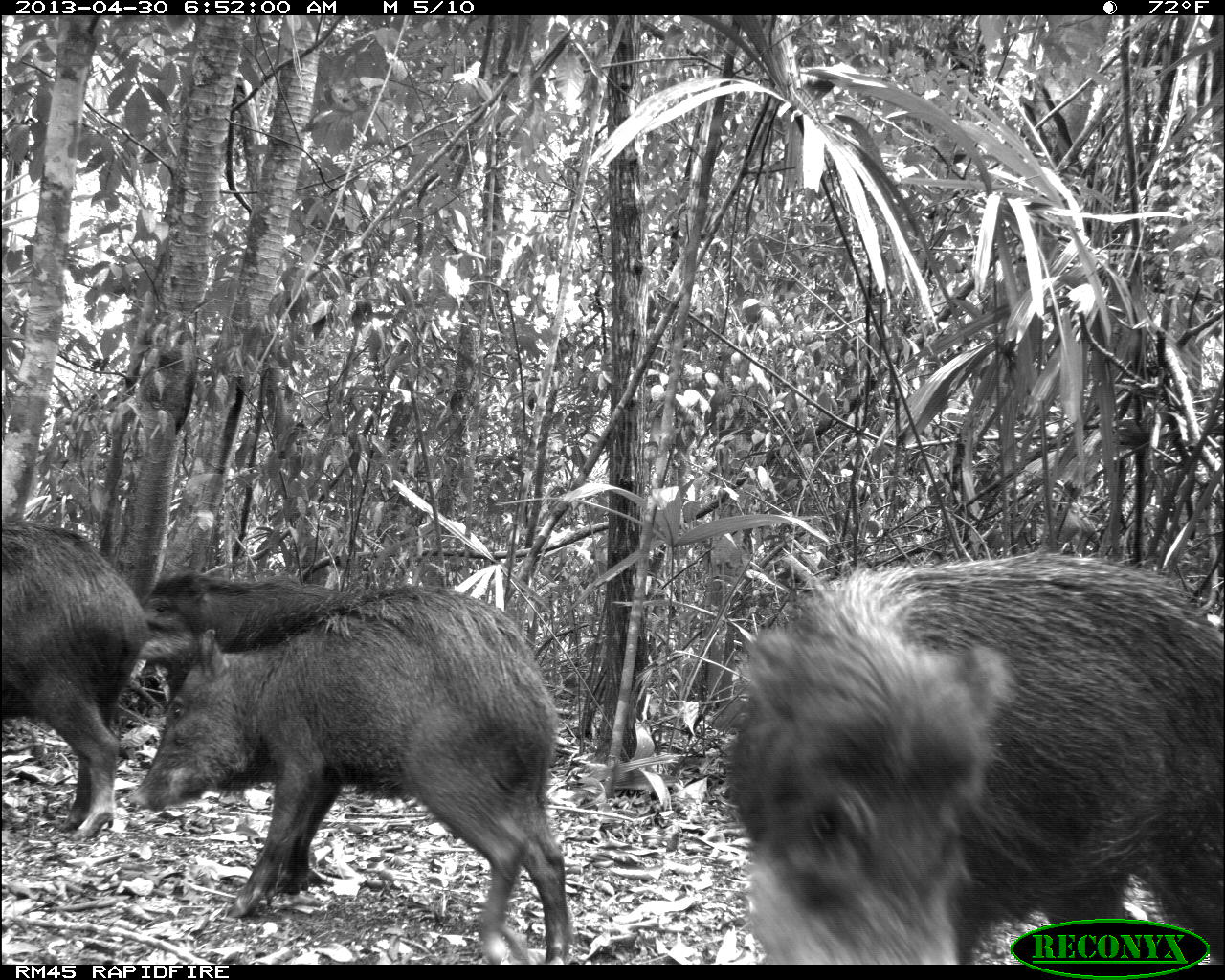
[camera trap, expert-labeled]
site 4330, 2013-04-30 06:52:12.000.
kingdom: Animalia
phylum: Chordata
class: Mammalia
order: Artiodactyla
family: Tayassuidae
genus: Tayassu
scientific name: Tayassu pecari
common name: white-lipped peccary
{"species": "Tayassu pecari (white-lipped peccary)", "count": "5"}